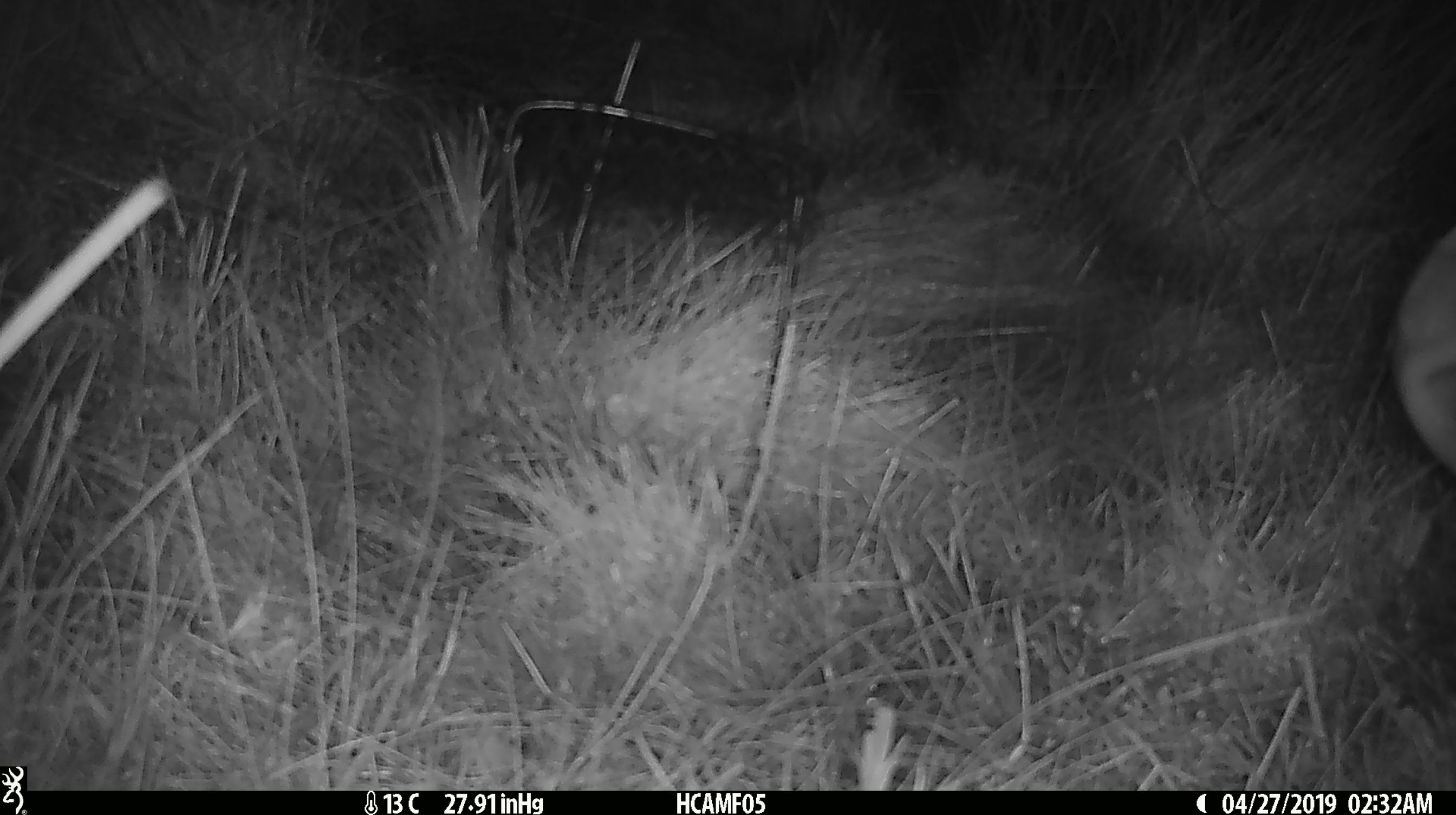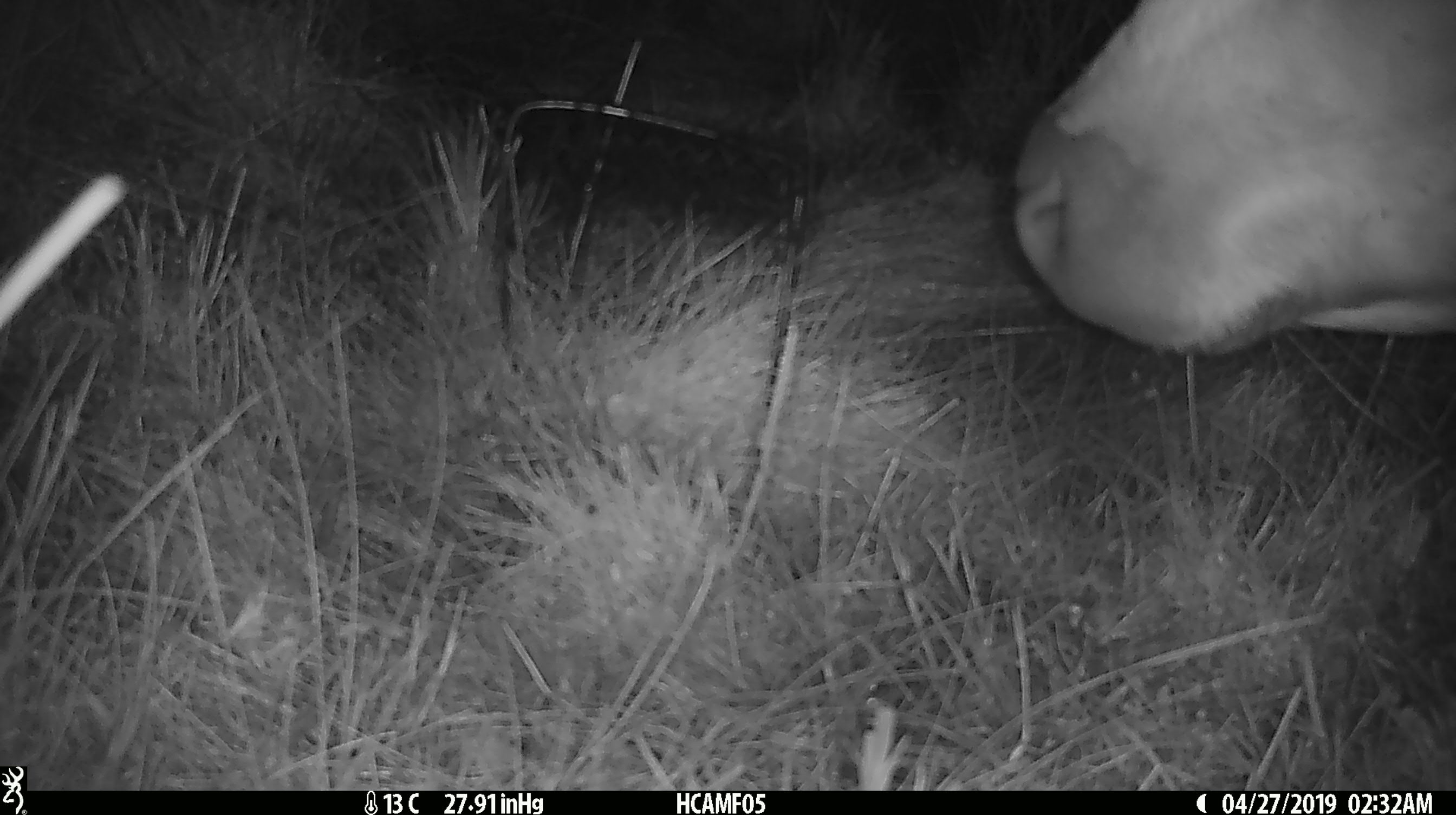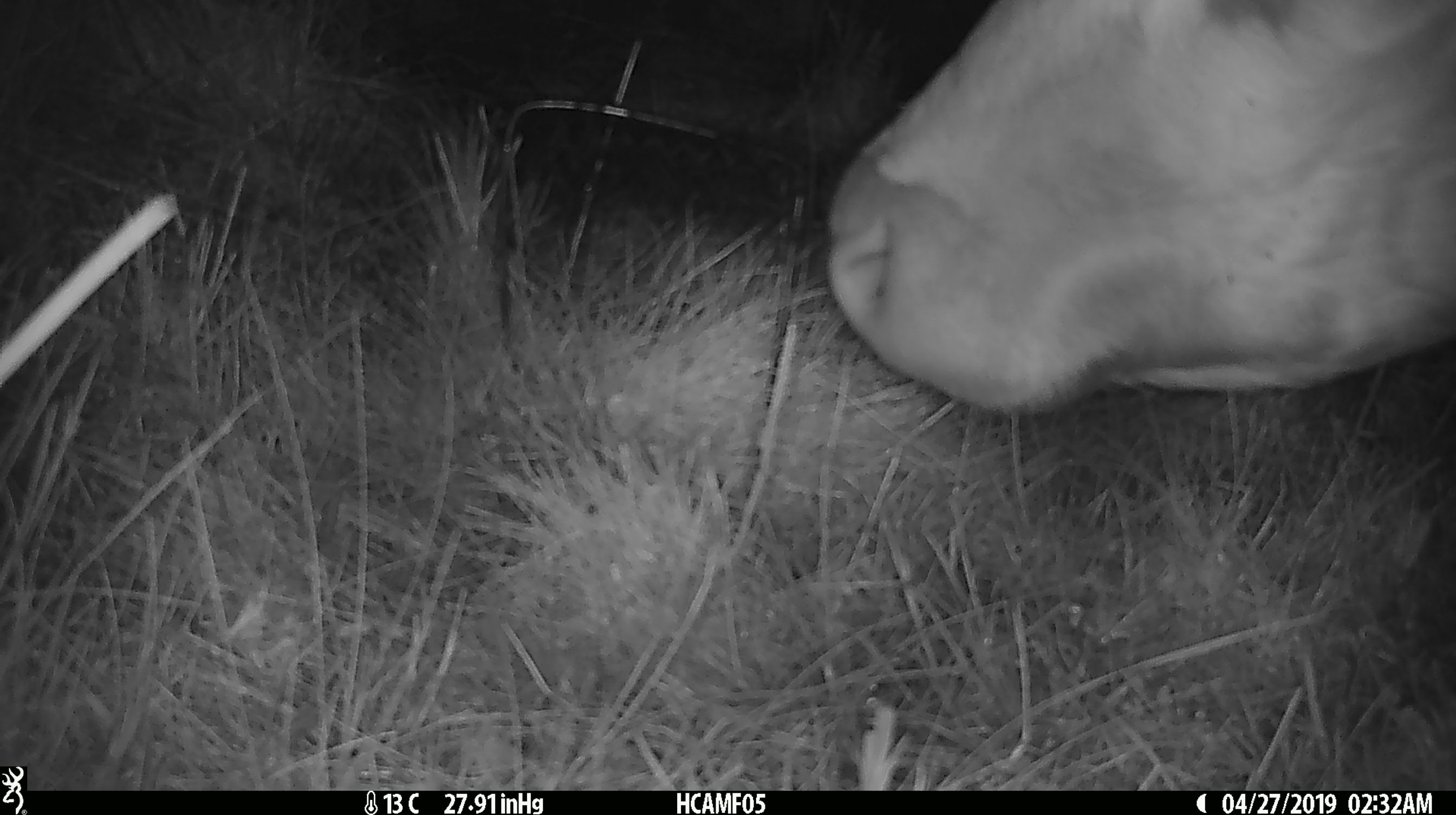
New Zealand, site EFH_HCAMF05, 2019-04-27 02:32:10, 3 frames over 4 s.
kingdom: Animalia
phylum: Chordata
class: Mammalia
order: Artiodactyla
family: Bovidae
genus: Bos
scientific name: Bos taurus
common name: domestic cow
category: cow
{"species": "cow (domestic cow) (Bos taurus)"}